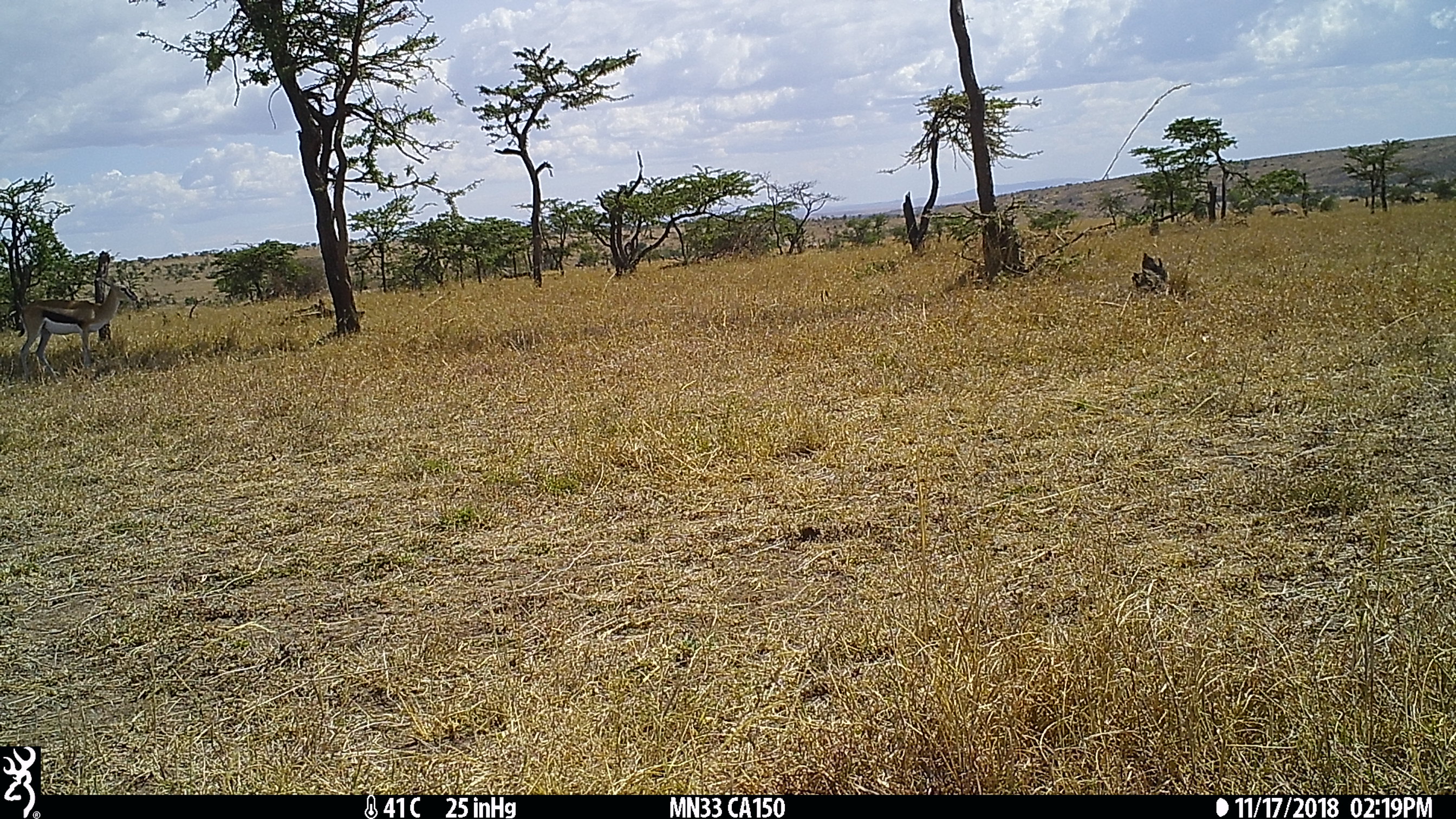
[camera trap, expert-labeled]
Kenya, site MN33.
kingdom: Animalia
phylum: Chordata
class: Mammalia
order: Artiodactyla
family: Bovidae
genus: Eudorcas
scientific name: Eudorcas thomsonii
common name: thomon's gazelle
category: gazelle thomsons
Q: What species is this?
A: Gazelle thomsons (thomon's gazelle) (Eudorcas thomsonii).